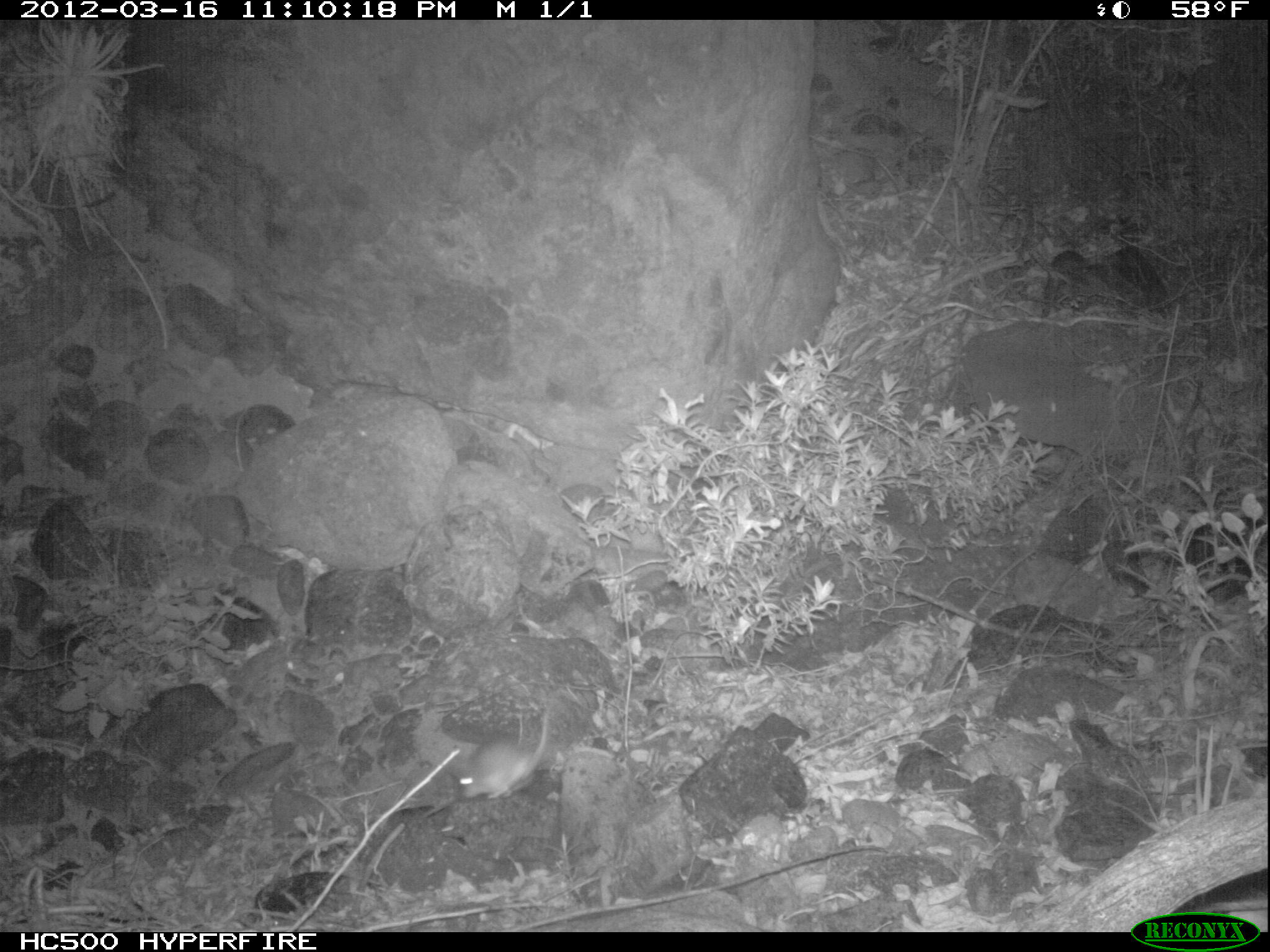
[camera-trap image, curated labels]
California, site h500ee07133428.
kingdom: Animalia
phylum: Chordata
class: Mammalia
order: Rodentia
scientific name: Rodentia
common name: rodent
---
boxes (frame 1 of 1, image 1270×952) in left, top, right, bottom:
rodent: 456, 711, 549, 800